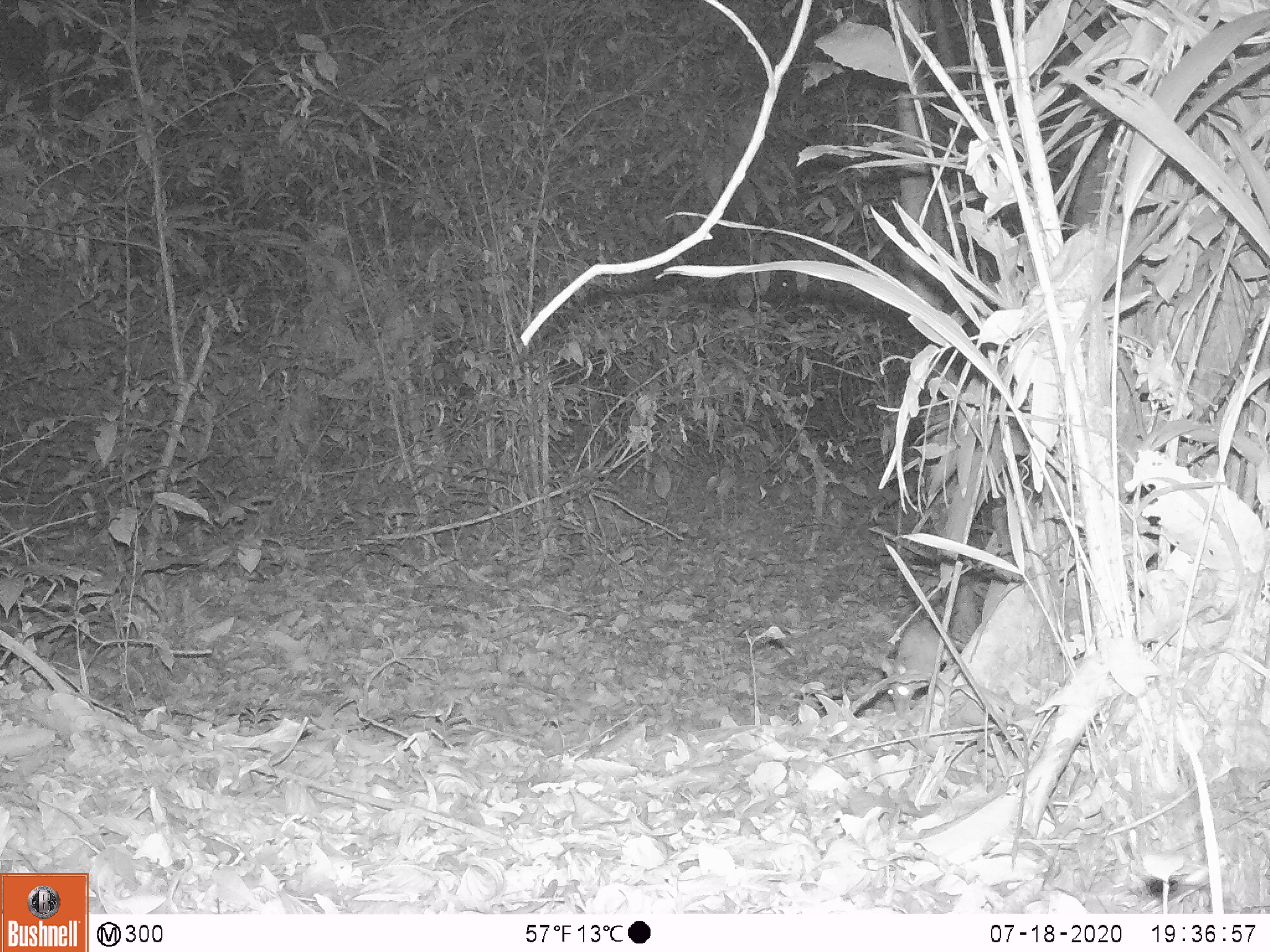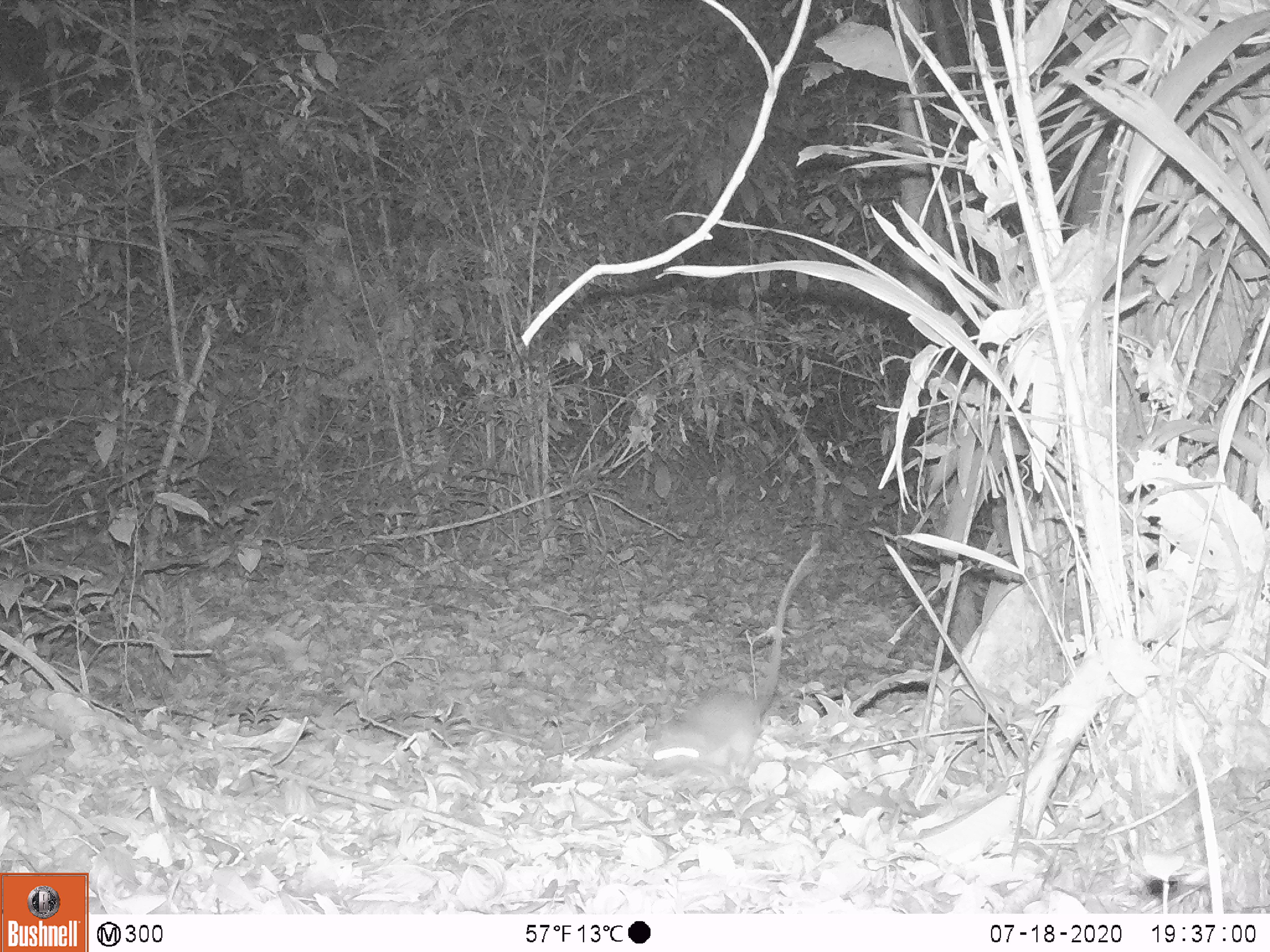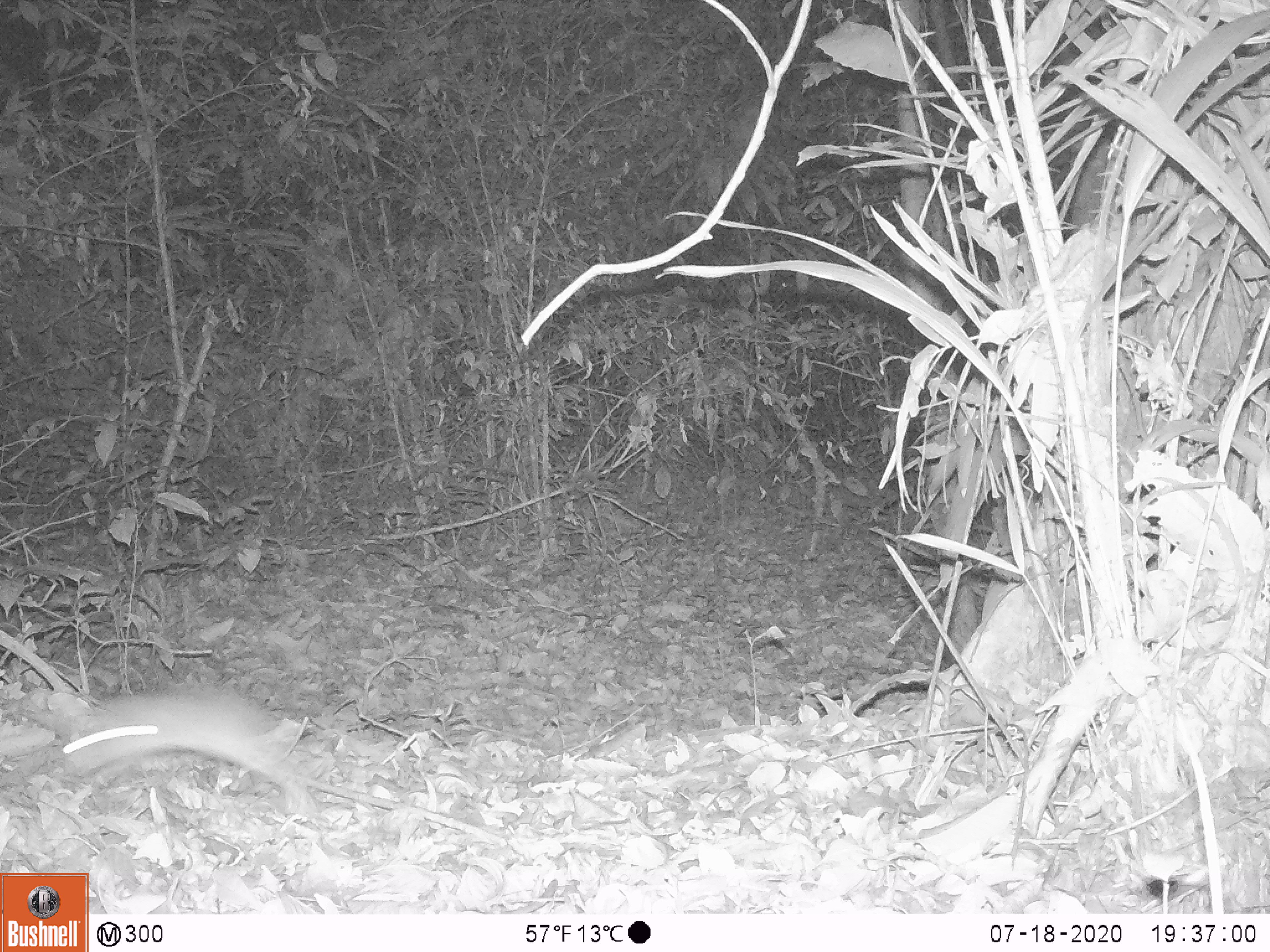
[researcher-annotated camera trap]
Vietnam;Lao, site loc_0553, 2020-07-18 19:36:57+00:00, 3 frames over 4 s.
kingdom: Animalia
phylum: Chordata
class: Mammalia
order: Rodentia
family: Muridae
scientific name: Muridae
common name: old-world mice and rats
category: unidentified murid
Unidentified murid (old-world mice and rats) (Muridae). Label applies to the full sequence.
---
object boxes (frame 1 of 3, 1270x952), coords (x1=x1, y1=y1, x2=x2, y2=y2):
unidentified murid: (x1=878, y1=621, x2=940, y2=718)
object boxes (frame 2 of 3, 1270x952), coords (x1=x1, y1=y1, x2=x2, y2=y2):
unidentified murid: (x1=644, y1=540, x2=822, y2=781)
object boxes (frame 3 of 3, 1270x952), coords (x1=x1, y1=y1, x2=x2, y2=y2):
unidentified murid: (x1=61, y1=684, x2=313, y2=810)